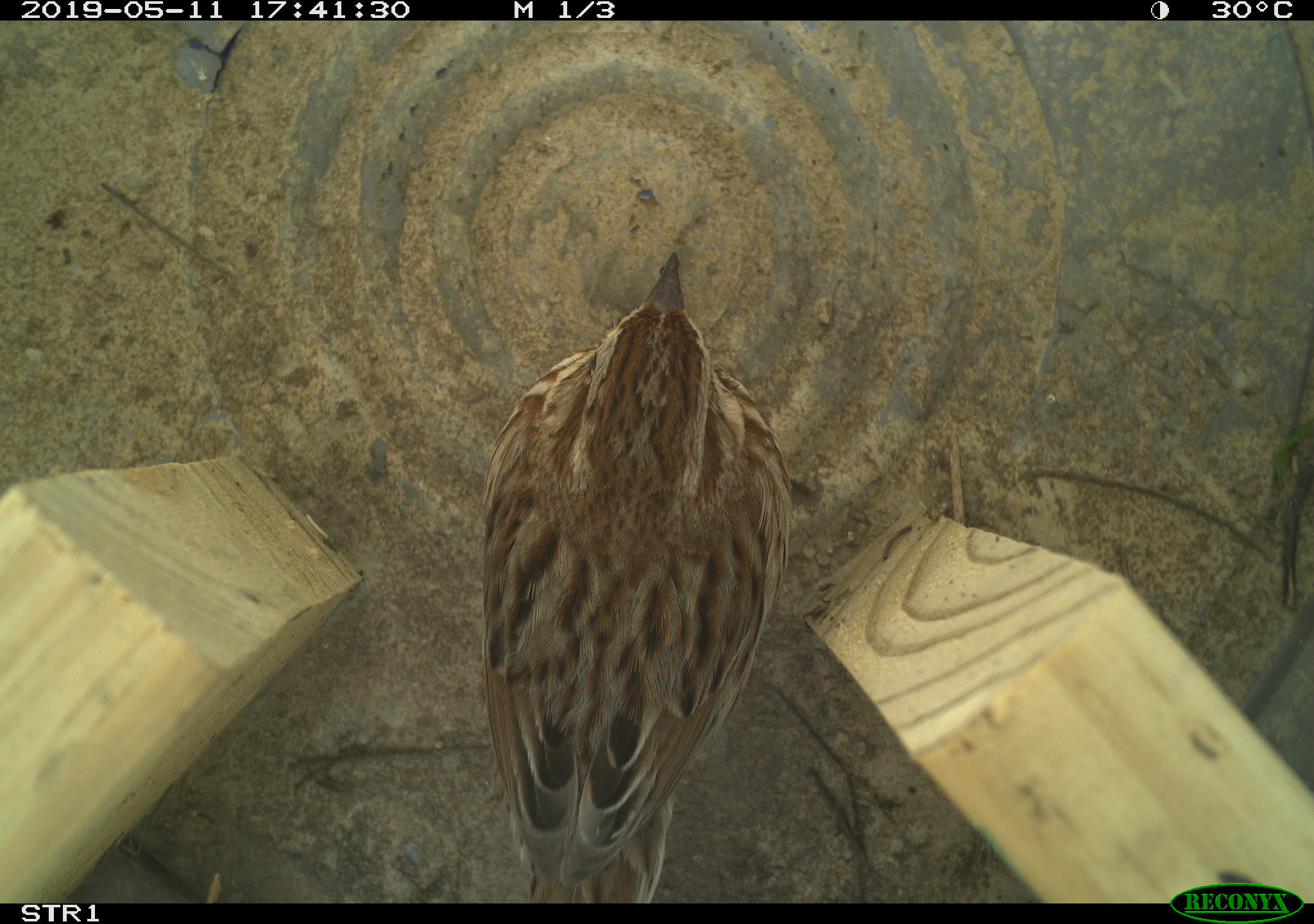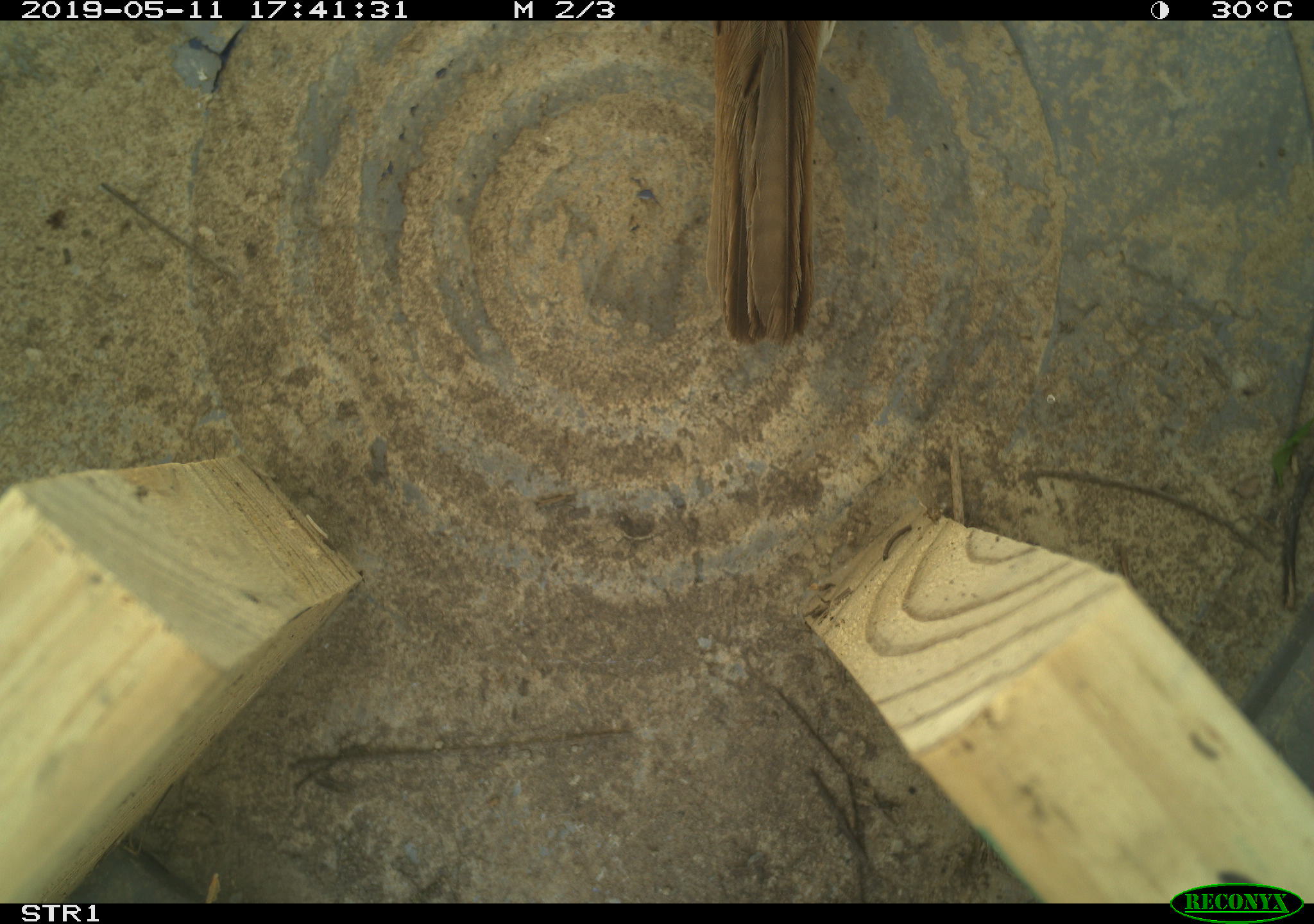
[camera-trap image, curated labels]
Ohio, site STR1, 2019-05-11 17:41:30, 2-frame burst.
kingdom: Animalia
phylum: Chordata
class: Aves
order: Passeriformes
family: Passerellidae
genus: Melospiza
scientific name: Melospiza melodia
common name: song sparrow